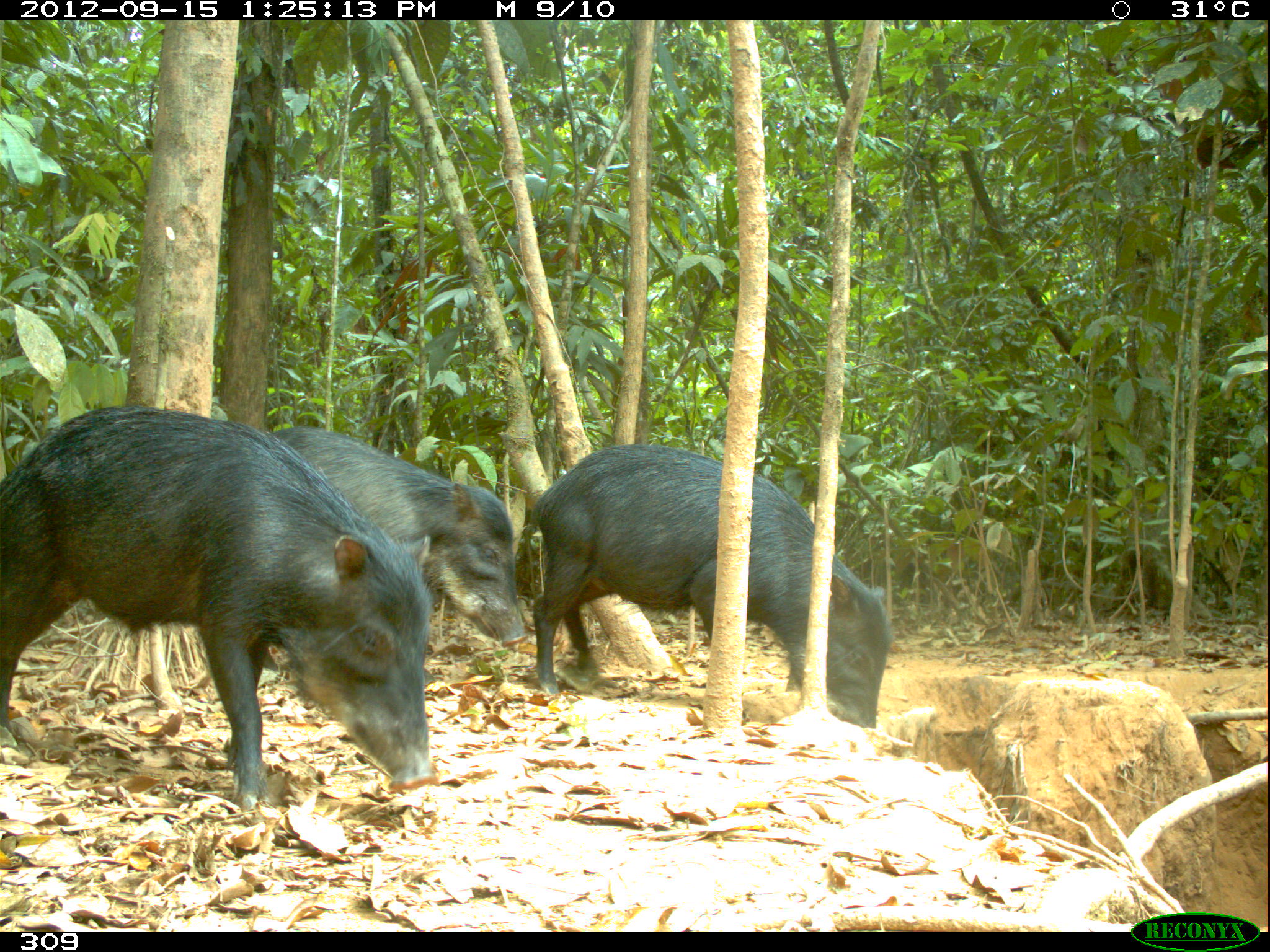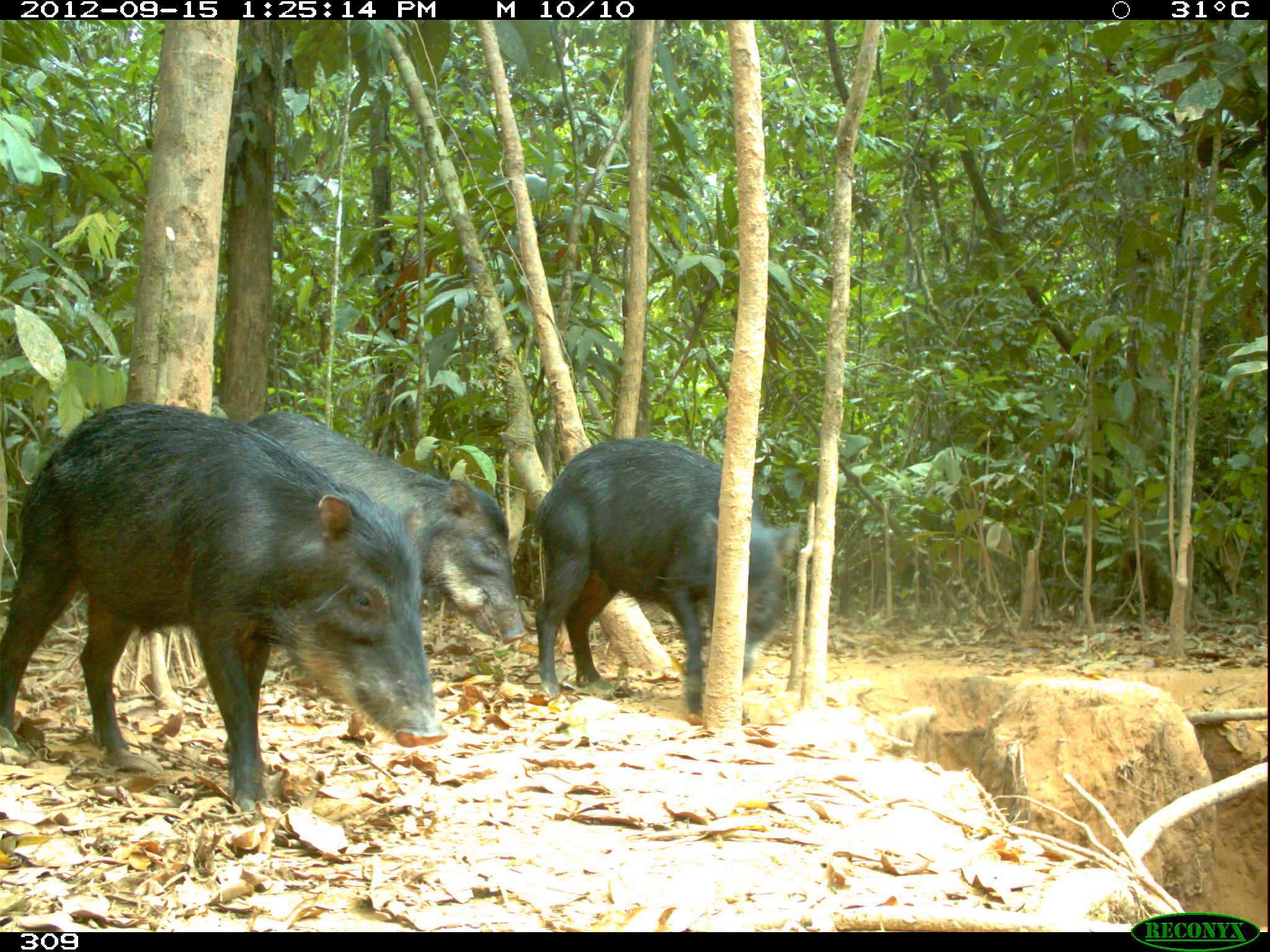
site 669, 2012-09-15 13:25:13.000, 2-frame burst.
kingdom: Animalia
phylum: Chordata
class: Mammalia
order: Artiodactyla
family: Tayassuidae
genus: Tayassu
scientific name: Tayassu pecari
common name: white-lipped peccary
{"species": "Tayassu pecari (white-lipped peccary)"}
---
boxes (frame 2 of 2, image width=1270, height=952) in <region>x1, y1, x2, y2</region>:
tayassu pecari: <region>0, 402, 448, 813</region>; <region>530, 436, 799, 723</region>; <region>245, 410, 522, 662</region>